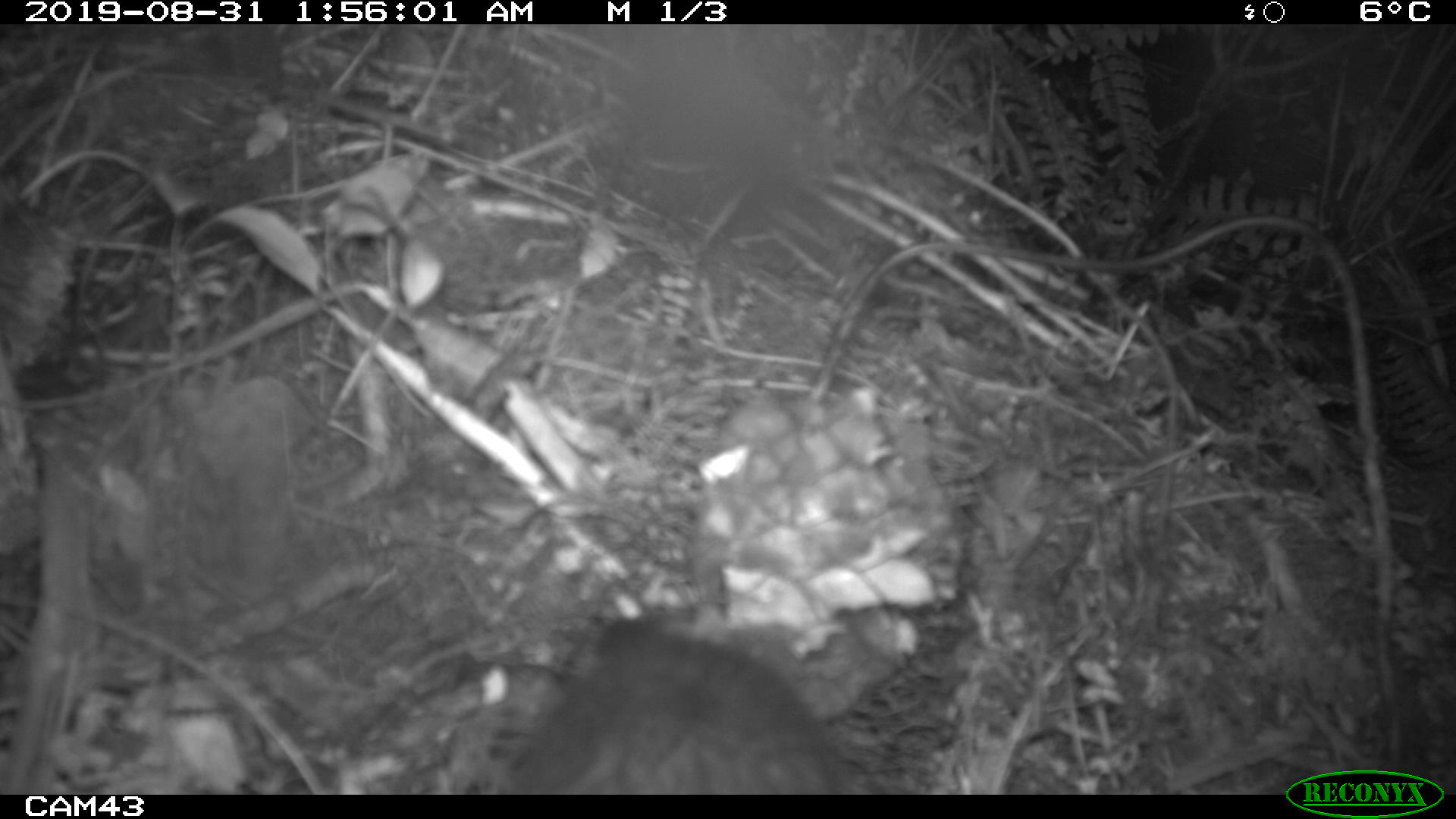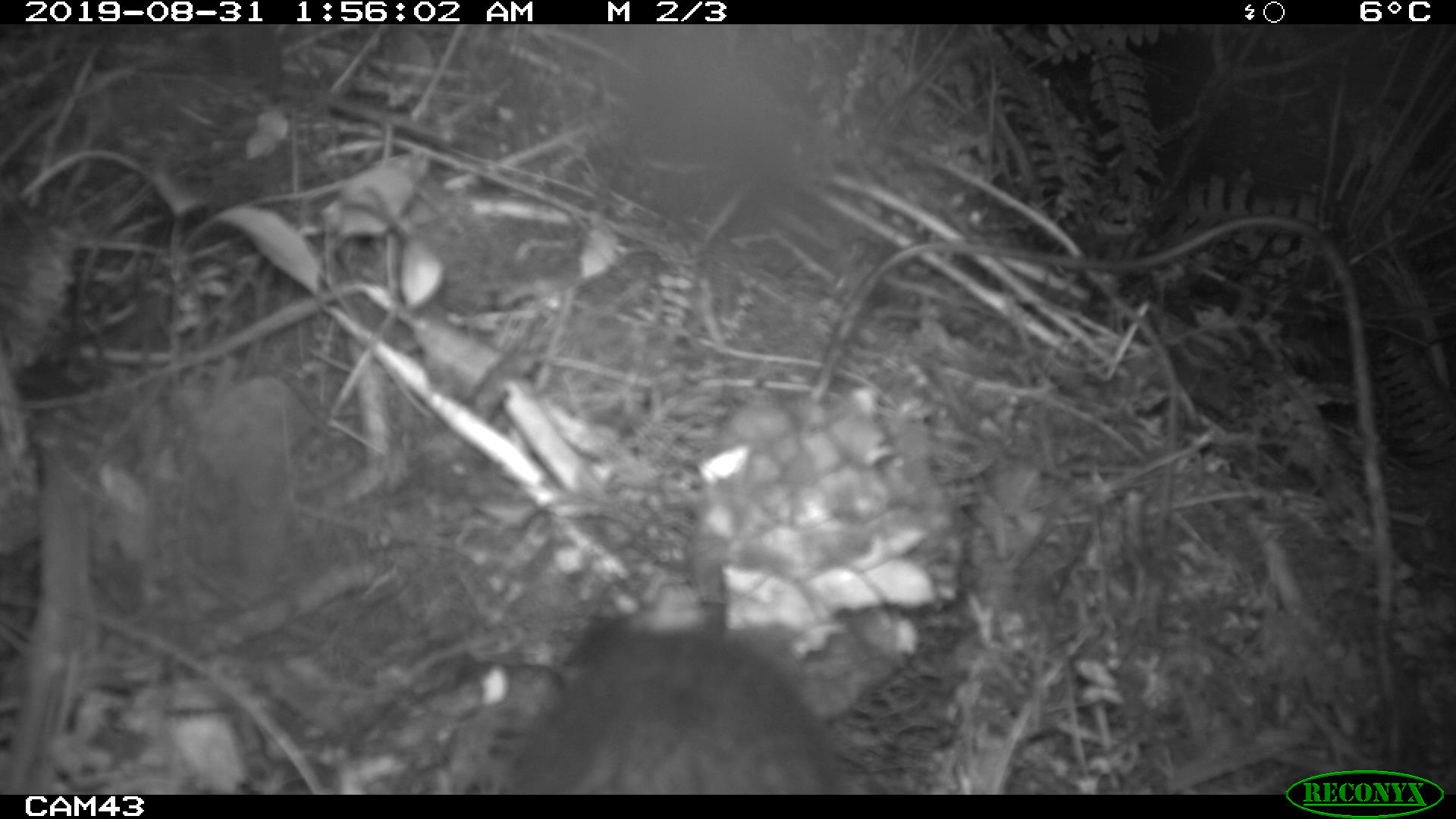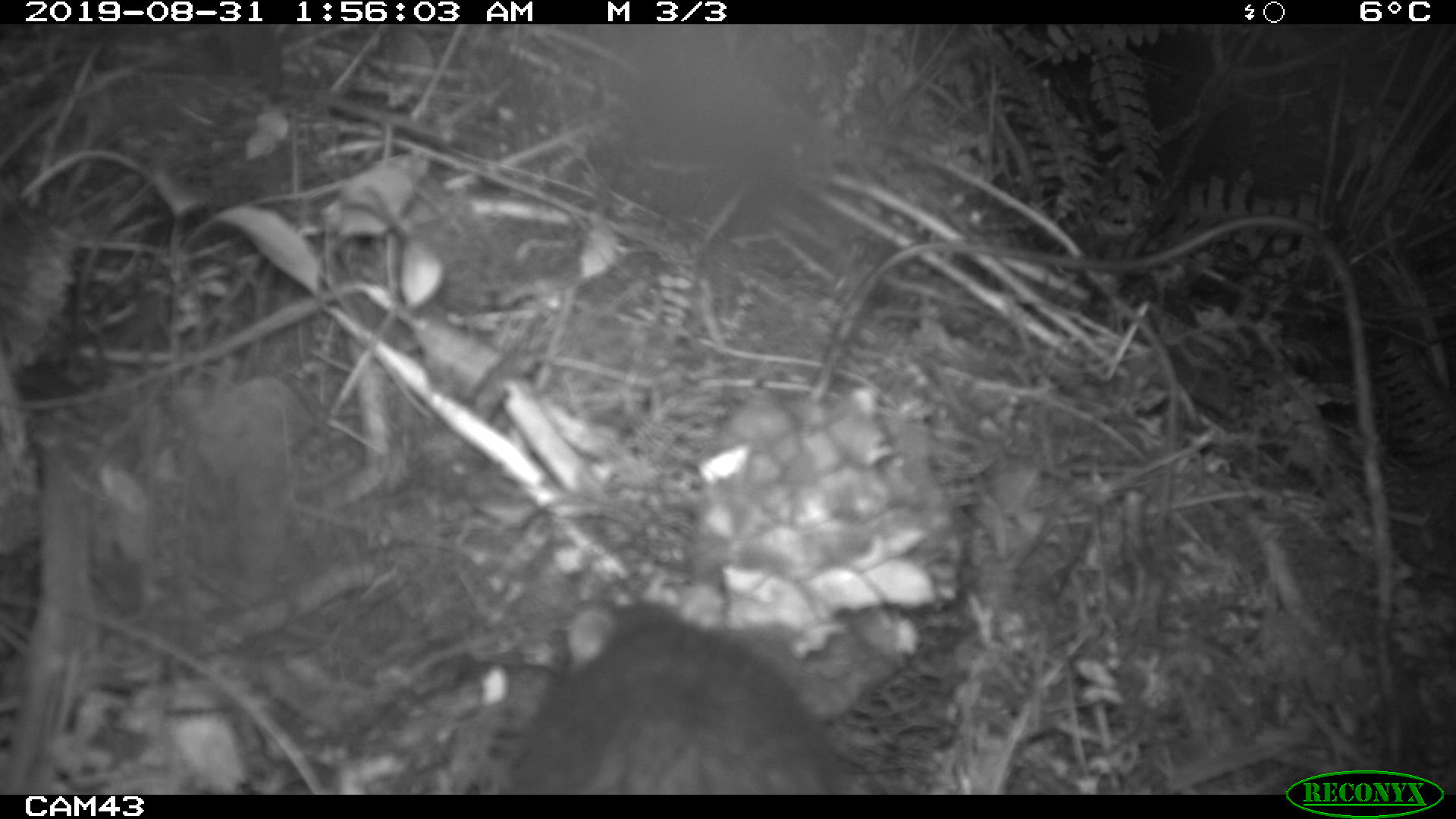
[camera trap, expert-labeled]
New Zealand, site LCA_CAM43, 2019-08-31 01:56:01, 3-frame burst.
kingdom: Animalia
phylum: Chordata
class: Mammalia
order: Rodentia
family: Muridae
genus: Rattus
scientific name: Rattus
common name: rat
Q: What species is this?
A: Rat (Rattus).